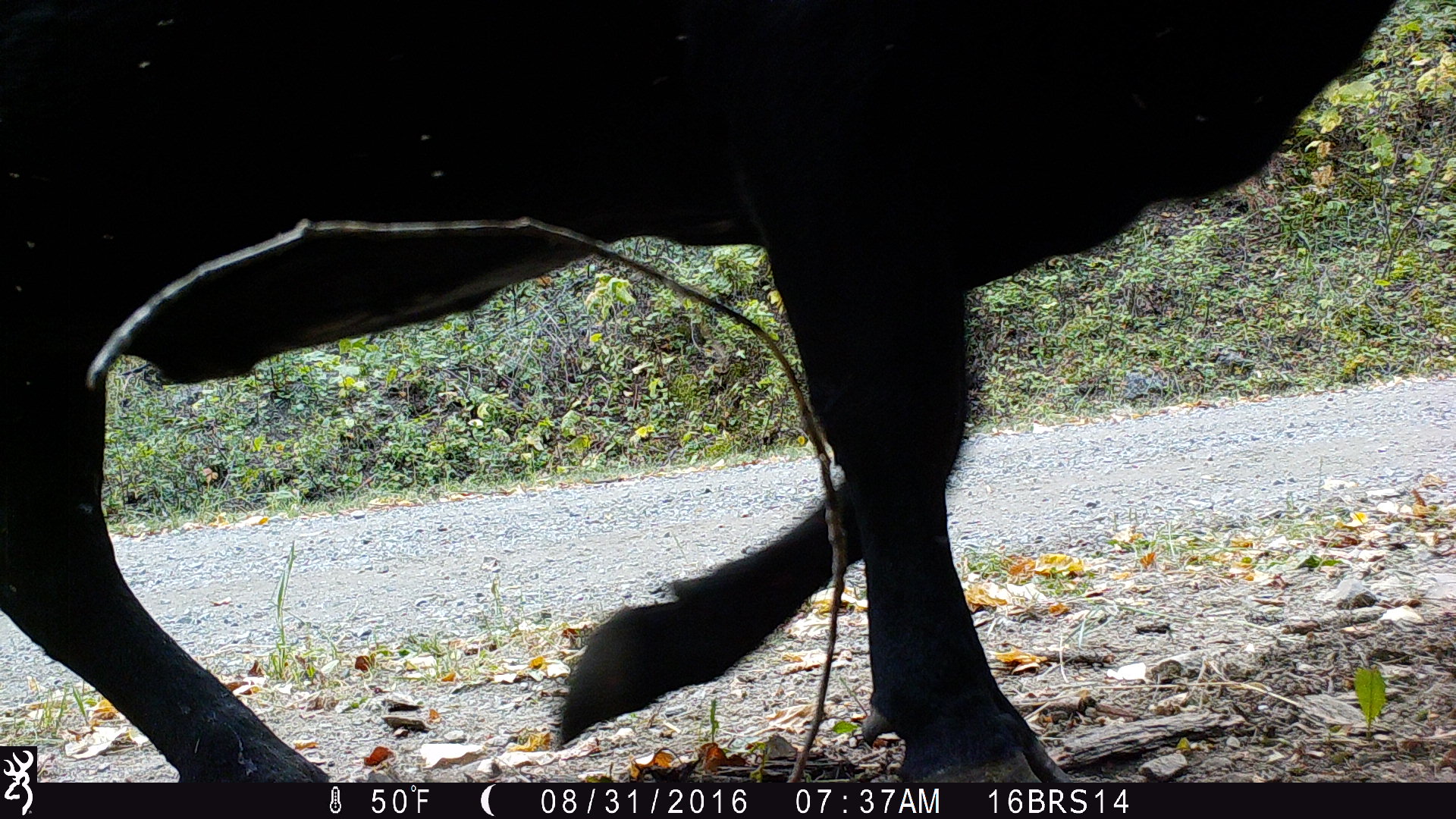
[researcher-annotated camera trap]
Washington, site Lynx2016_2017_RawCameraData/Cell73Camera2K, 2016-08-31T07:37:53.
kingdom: Animalia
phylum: Chordata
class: Mammalia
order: Artiodactyla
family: Bovidae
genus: Bos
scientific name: Bos taurus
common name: domestic cattle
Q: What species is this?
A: Domestic cattle (Bos taurus).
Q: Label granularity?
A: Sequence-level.